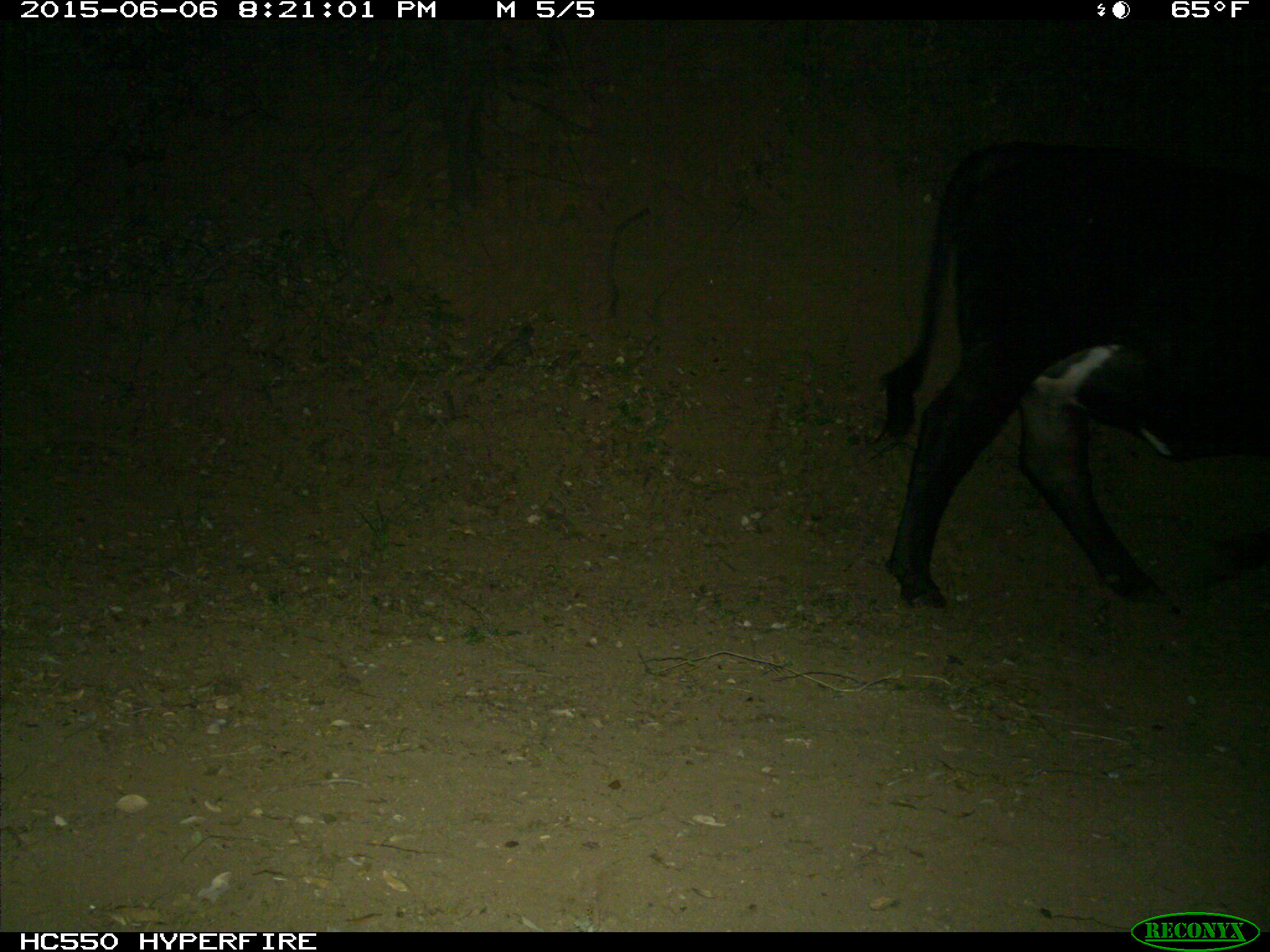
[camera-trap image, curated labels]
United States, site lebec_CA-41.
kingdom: Animalia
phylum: Chordata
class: Mammalia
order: Artiodactyla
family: Bovidae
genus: Bos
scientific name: Bos taurus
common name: domestic cow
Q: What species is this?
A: Bos taurus (domestic cow).